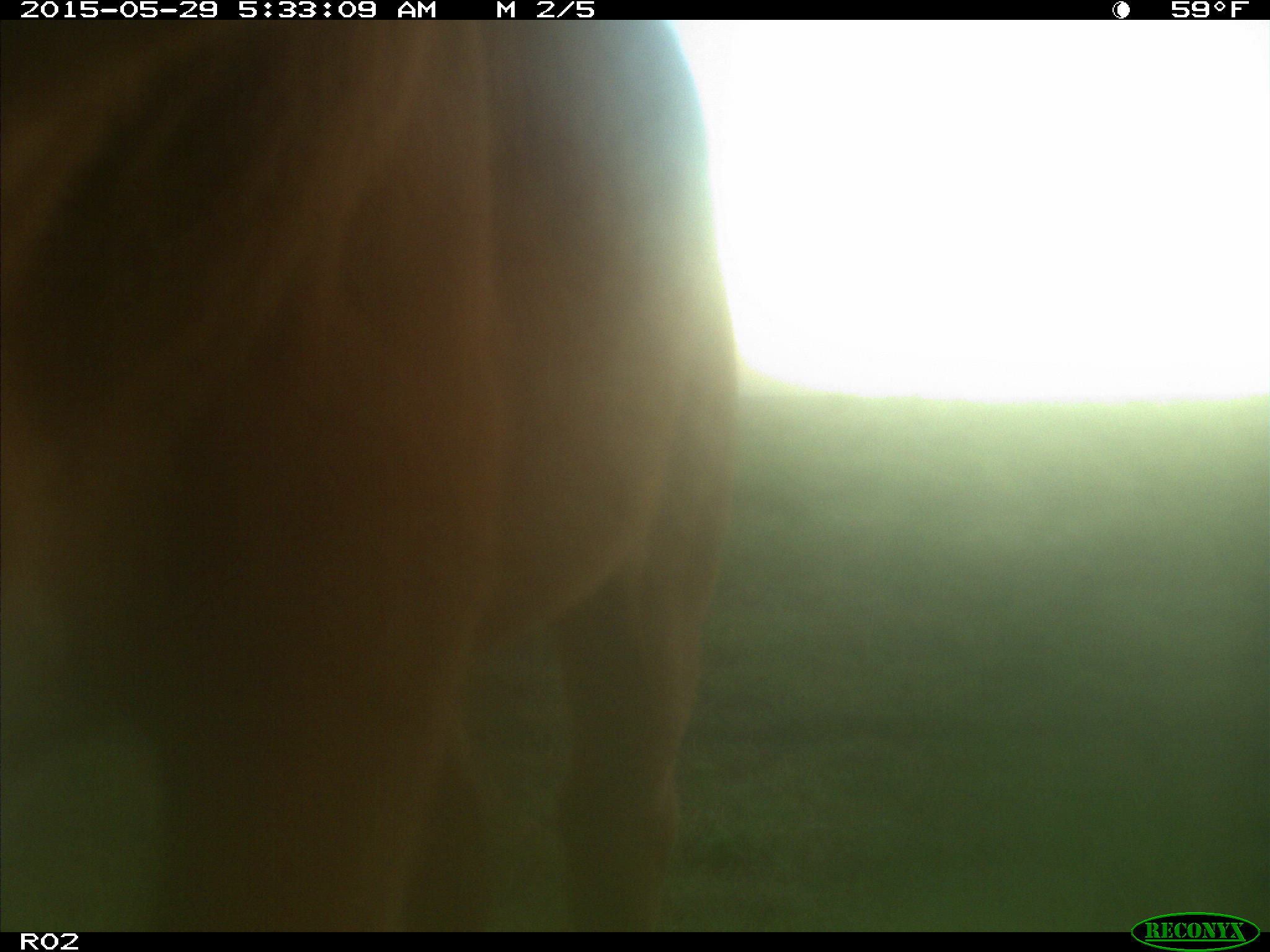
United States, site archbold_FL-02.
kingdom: Animalia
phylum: Chordata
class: Mammalia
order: Artiodactyla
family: Bovidae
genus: Bos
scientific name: Bos taurus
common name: domestic cow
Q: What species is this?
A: Bos taurus (domestic cow).